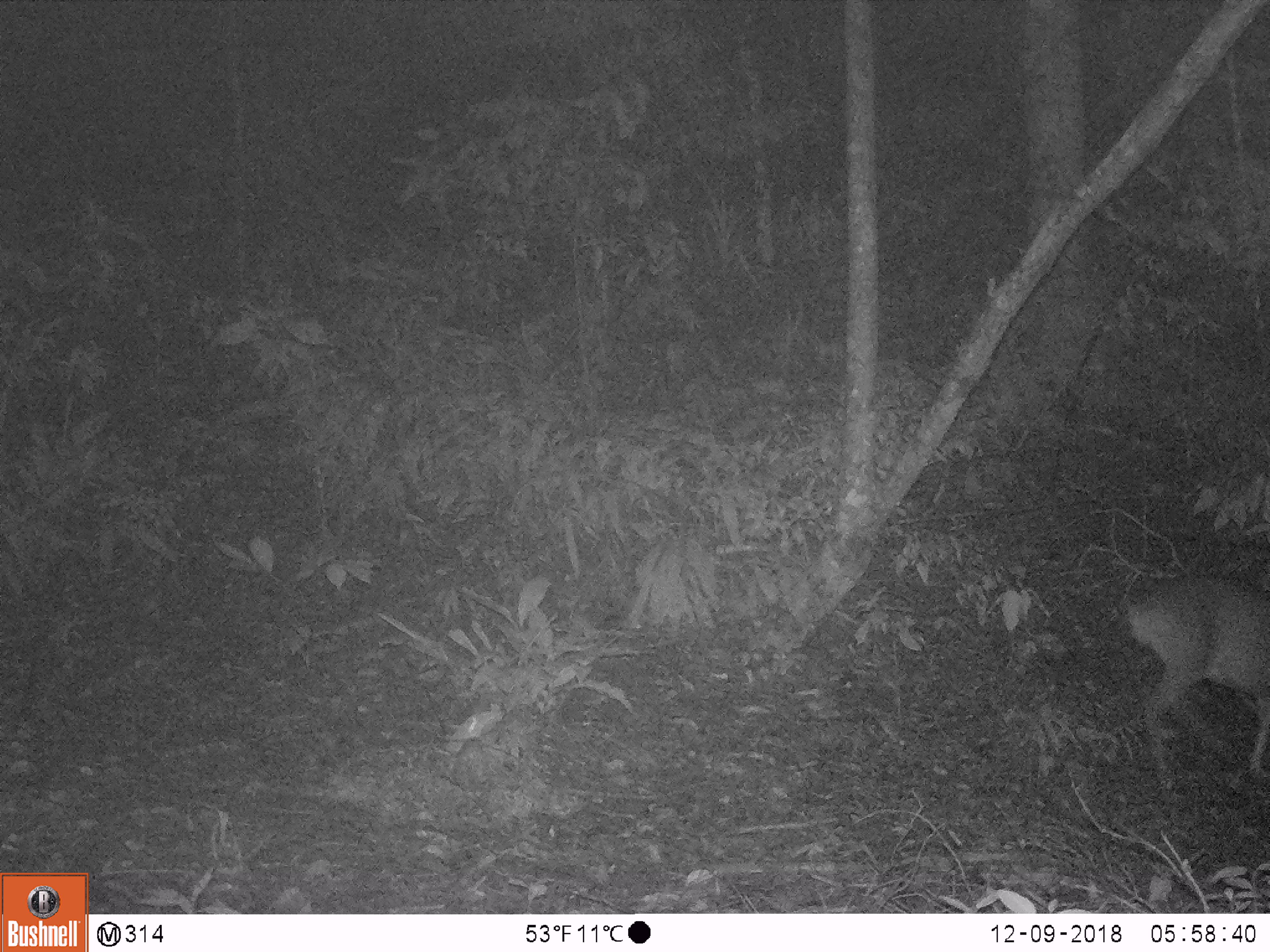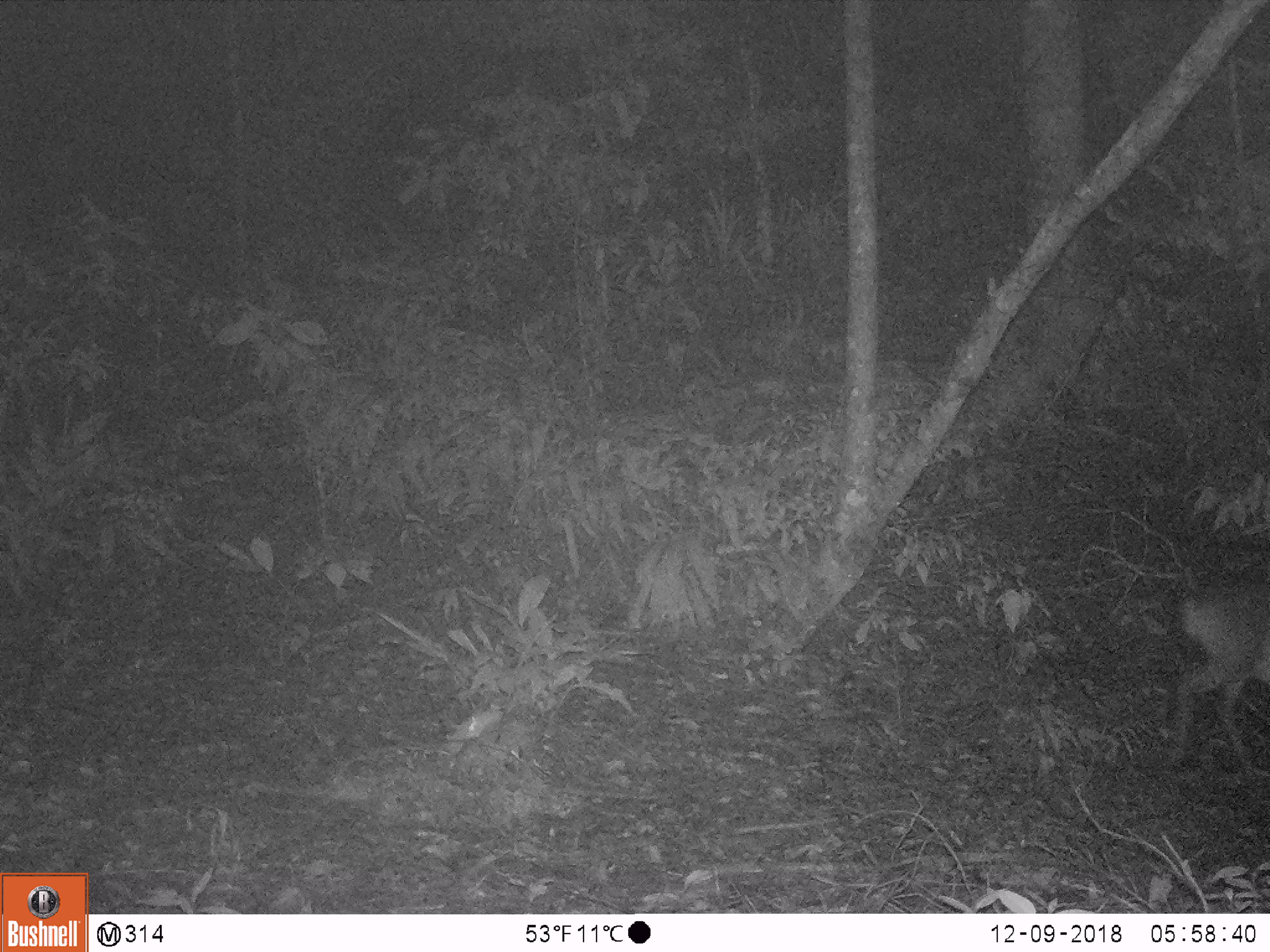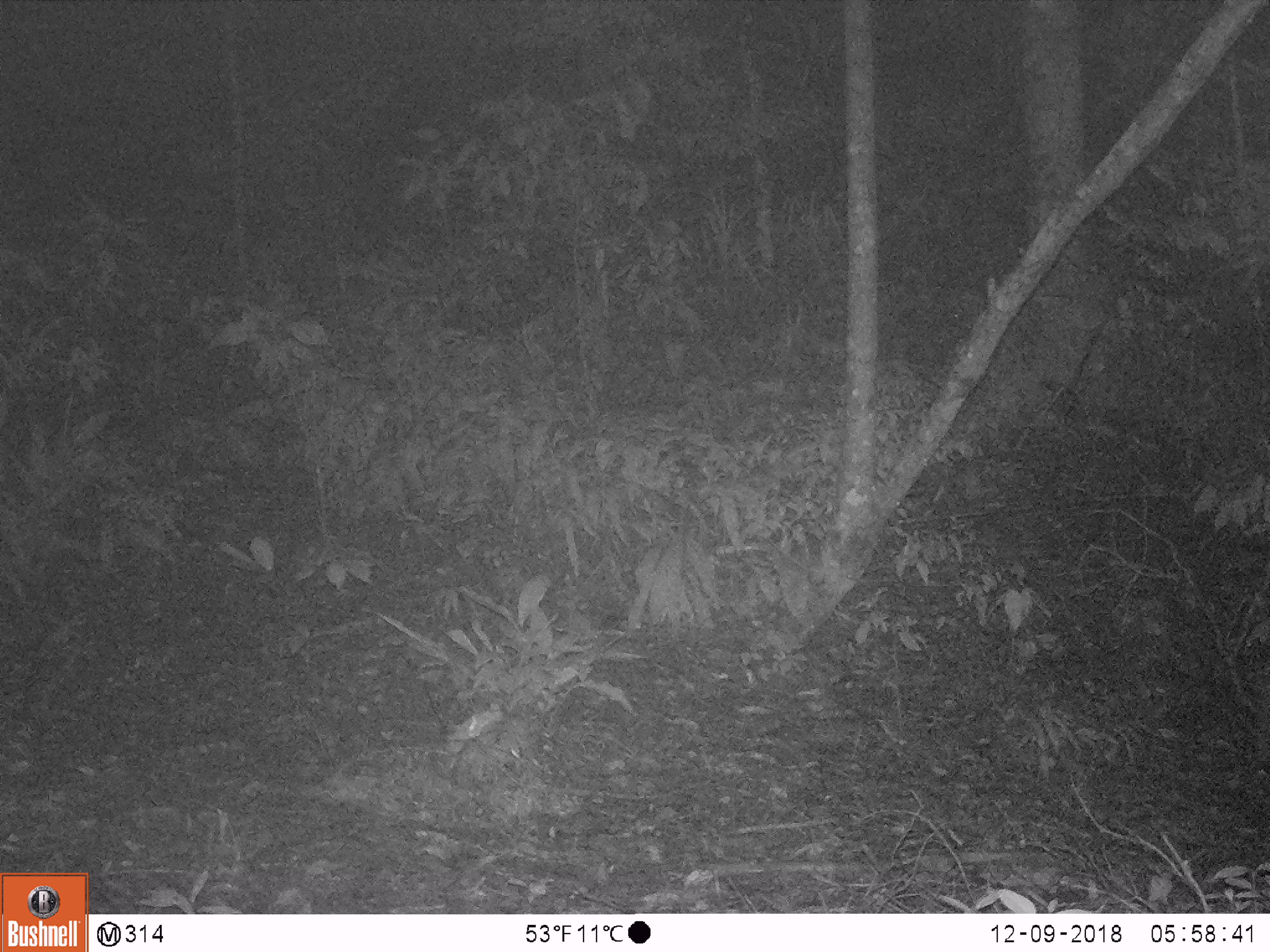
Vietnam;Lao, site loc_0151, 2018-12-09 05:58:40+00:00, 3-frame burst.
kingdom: Animalia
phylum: Chordata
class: Mammalia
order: Artiodactyla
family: Cervidae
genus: Muntiacus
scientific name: Muntiacus vuquangensis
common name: large-antlered muntjac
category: large antlered muntjac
Large antlered muntjac (large-antlered muntjac) (Muntiacus vuquangensis). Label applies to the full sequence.